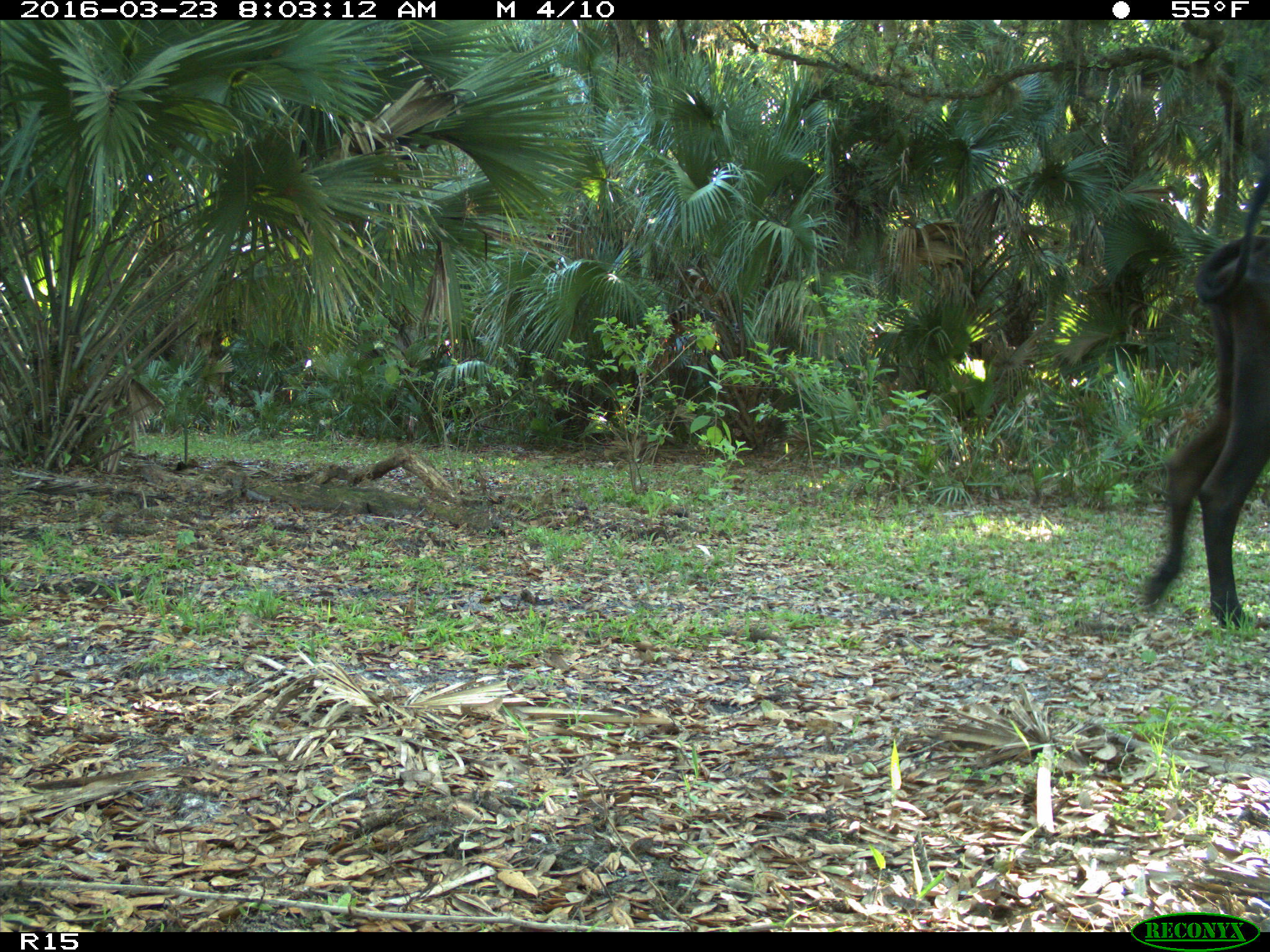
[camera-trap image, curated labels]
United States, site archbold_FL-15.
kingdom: Animalia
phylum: Chordata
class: Mammalia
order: Artiodactyla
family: Bovidae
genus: Bos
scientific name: Bos taurus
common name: domestic cow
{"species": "Bos taurus (domestic cow)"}